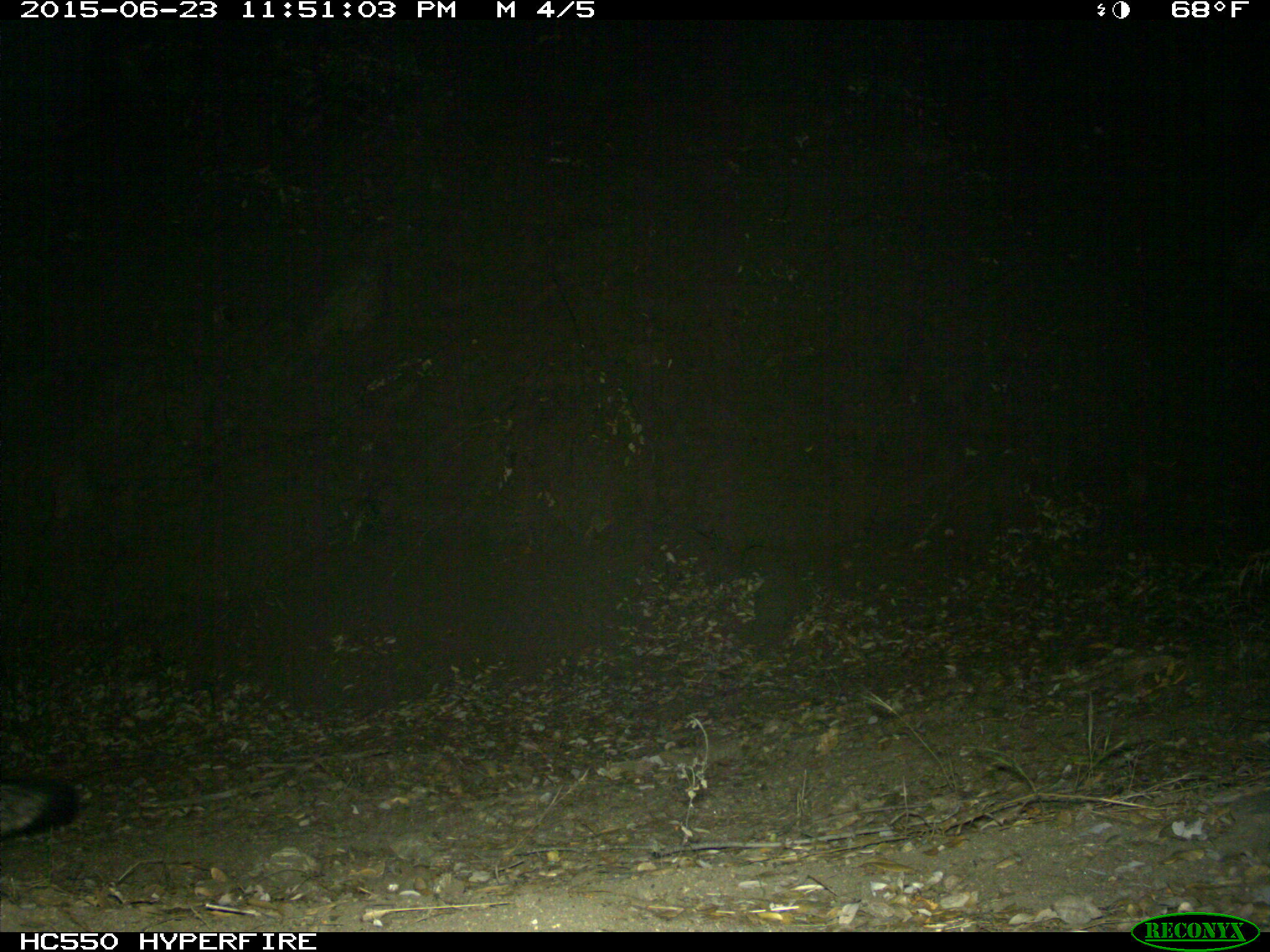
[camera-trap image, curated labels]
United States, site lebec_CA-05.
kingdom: Animalia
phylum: Chordata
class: Mammalia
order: Carnivora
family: Canidae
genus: Urocyon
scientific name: Urocyon cinereoargenteus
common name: gray fox